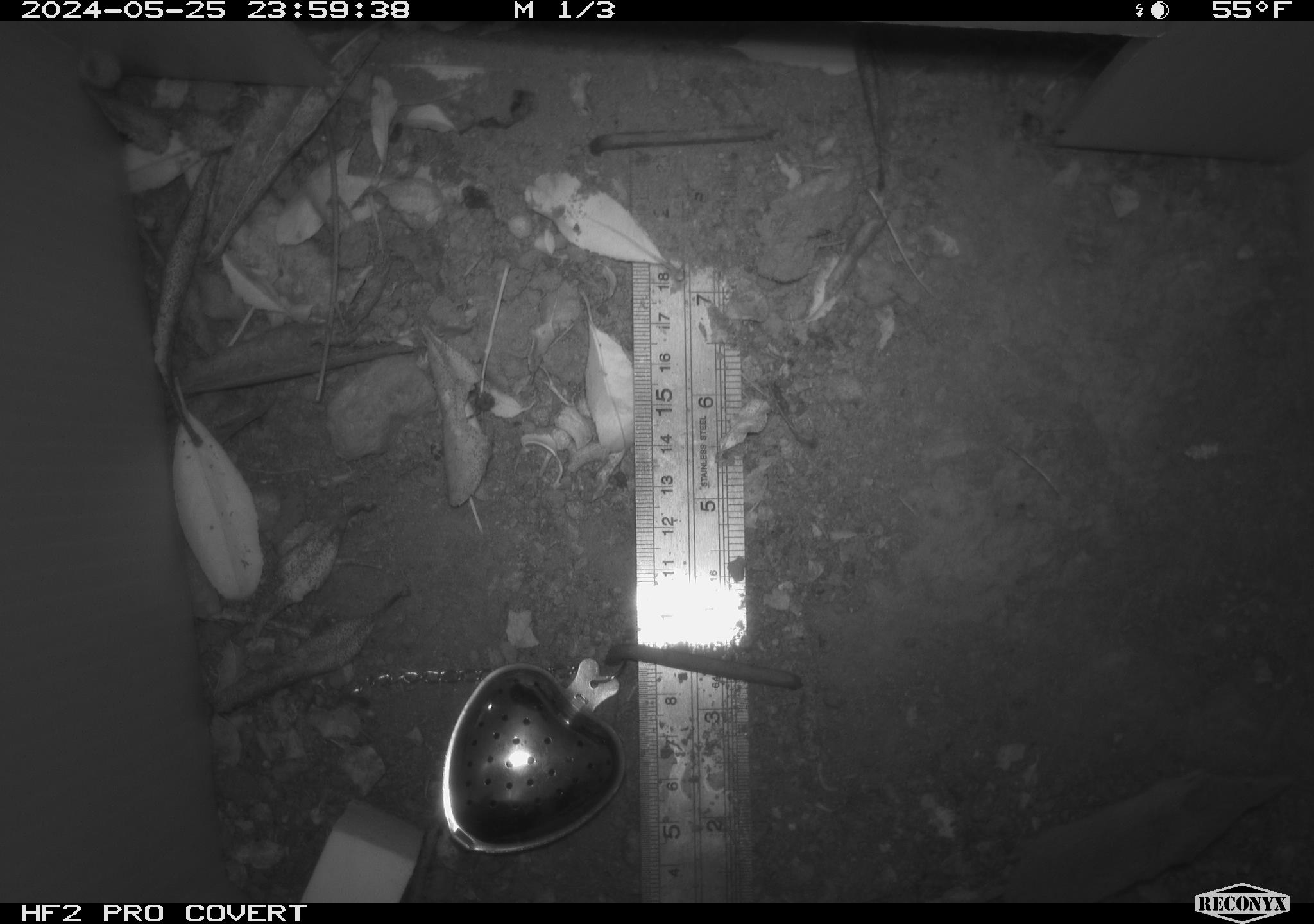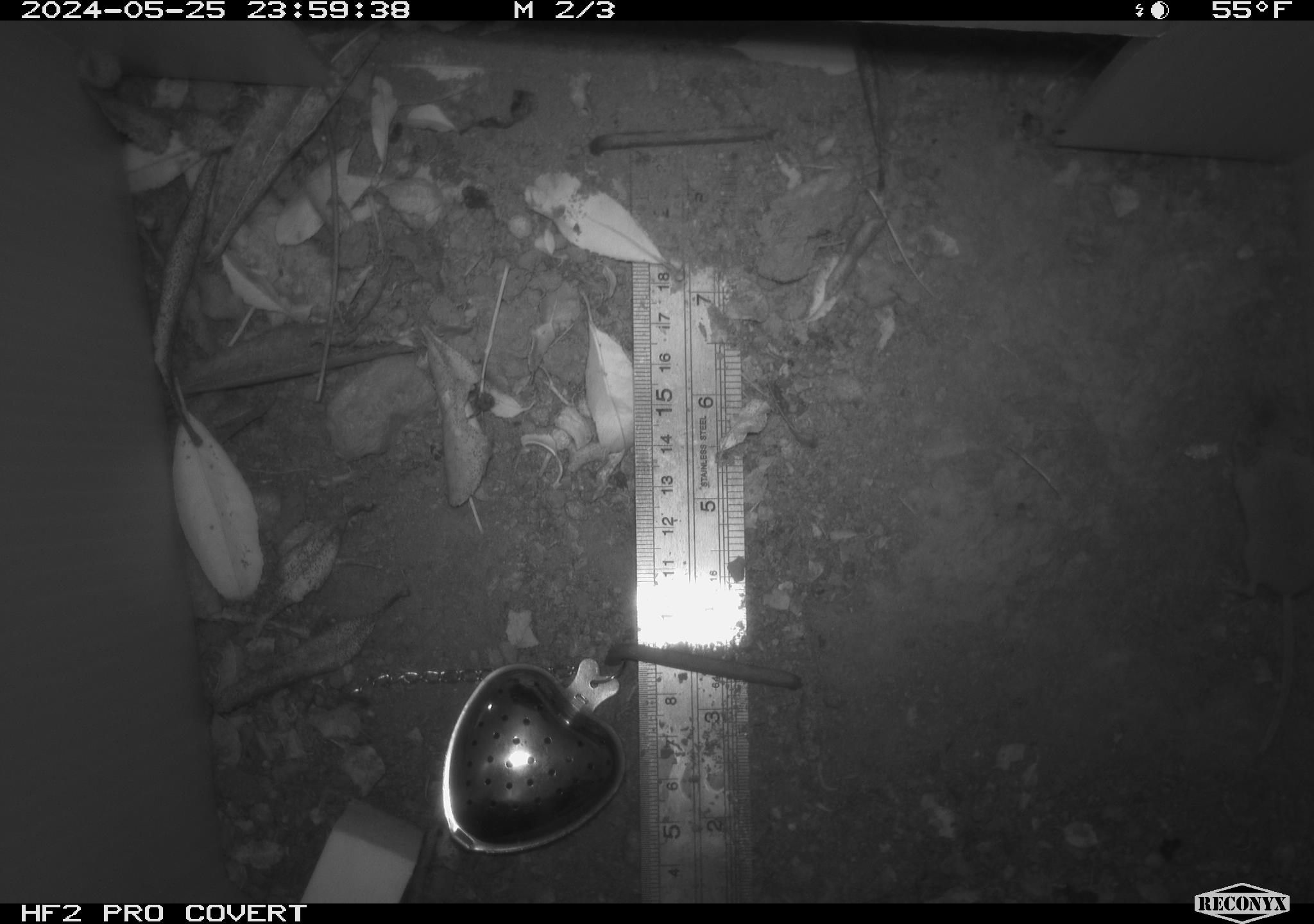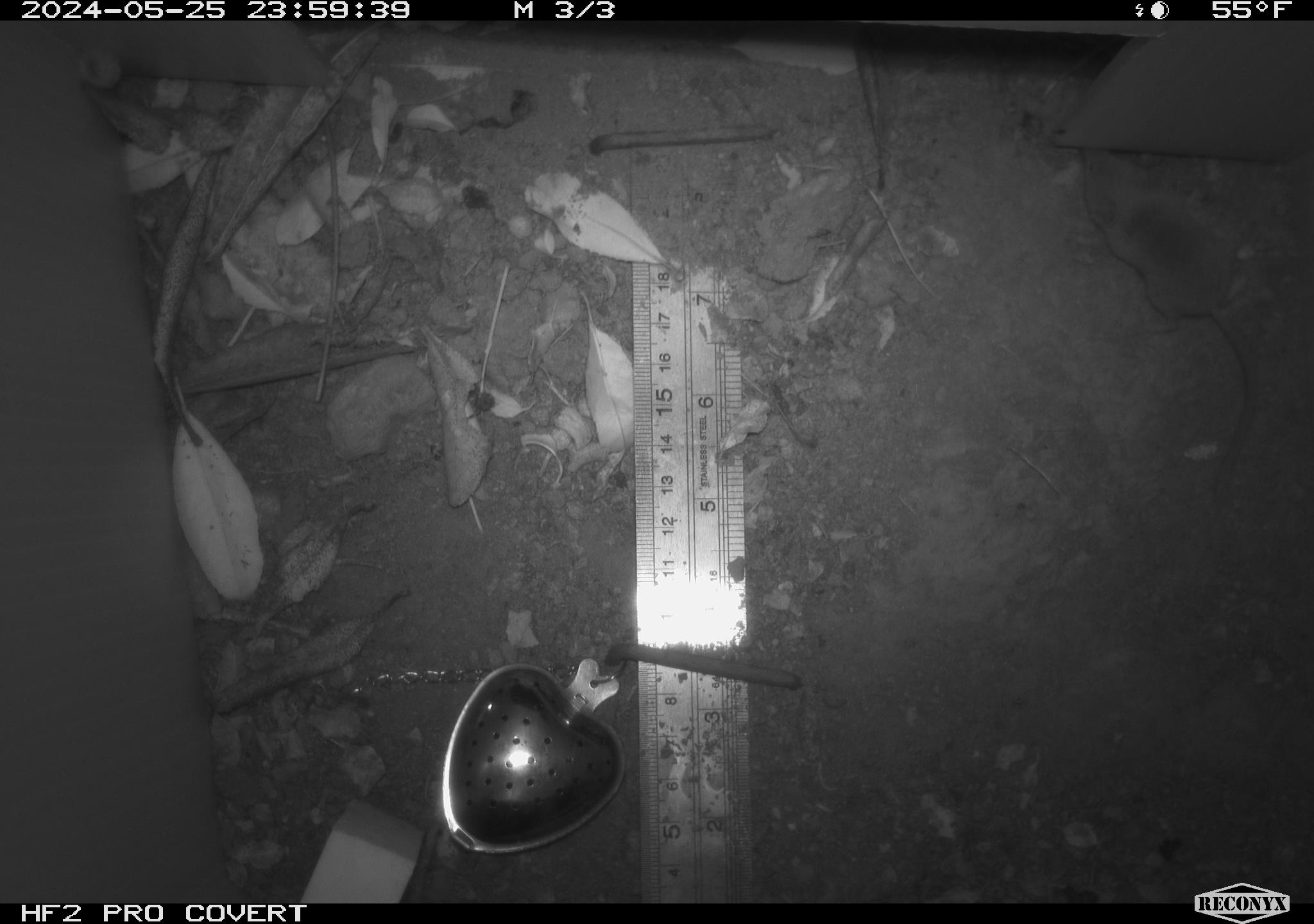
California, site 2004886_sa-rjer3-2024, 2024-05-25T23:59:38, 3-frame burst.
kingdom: Animalia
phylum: Chordata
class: Mammalia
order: Eulipotyphla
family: Soricidae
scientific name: Soricidae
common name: shrews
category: soricidae family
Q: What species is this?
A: Soricidae family (shrews) (Soricidae).